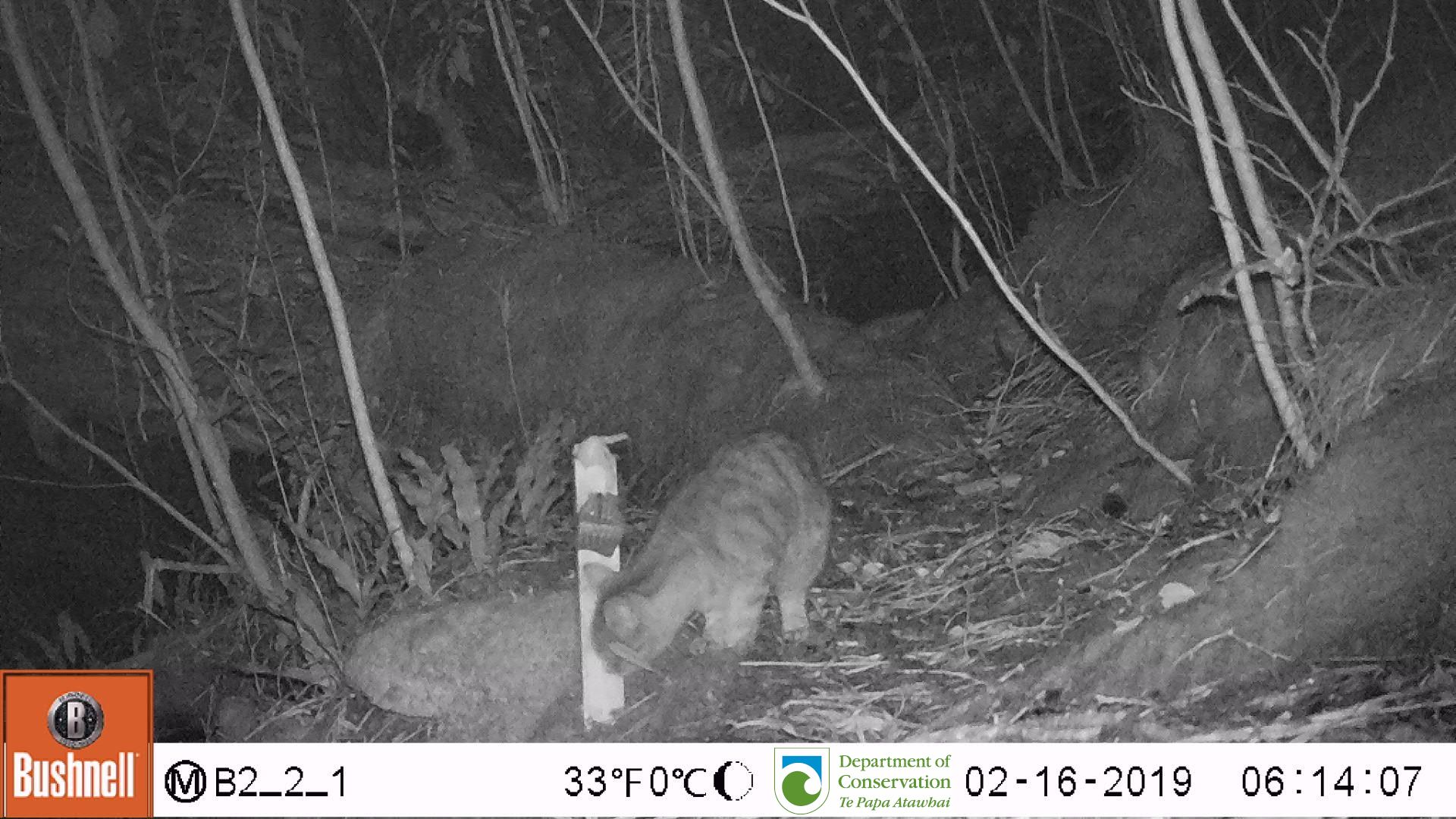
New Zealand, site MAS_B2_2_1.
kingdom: Animalia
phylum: Chordata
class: Mammalia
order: Carnivora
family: Felidae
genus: Felis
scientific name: Felis catus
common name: domestic cat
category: cat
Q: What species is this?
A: Cat (domestic cat) (Felis catus).